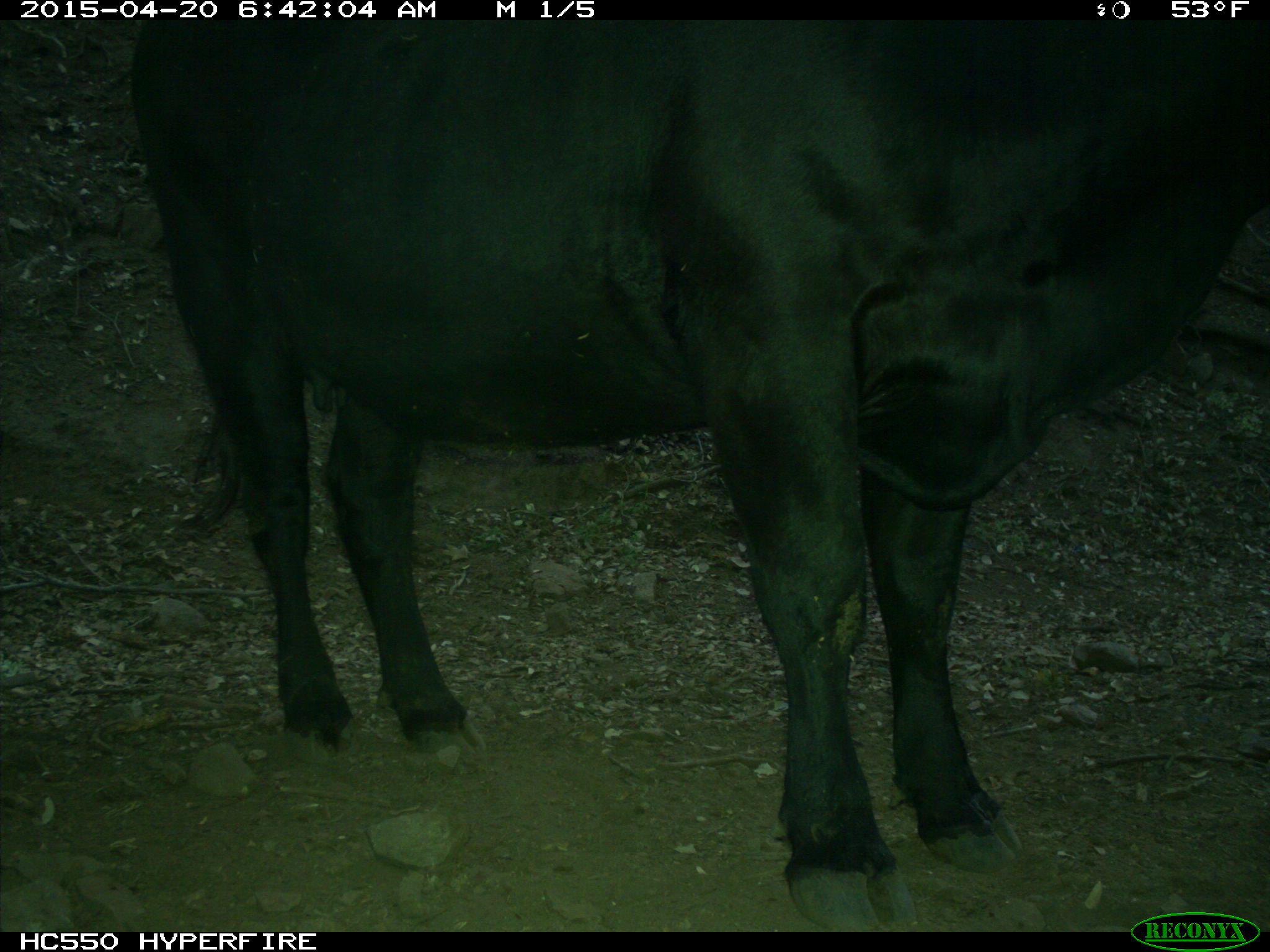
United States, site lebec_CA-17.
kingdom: Animalia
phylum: Chordata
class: Mammalia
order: Artiodactyla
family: Bovidae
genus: Bos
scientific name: Bos taurus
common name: domestic cow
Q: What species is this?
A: Bos taurus (domestic cow).